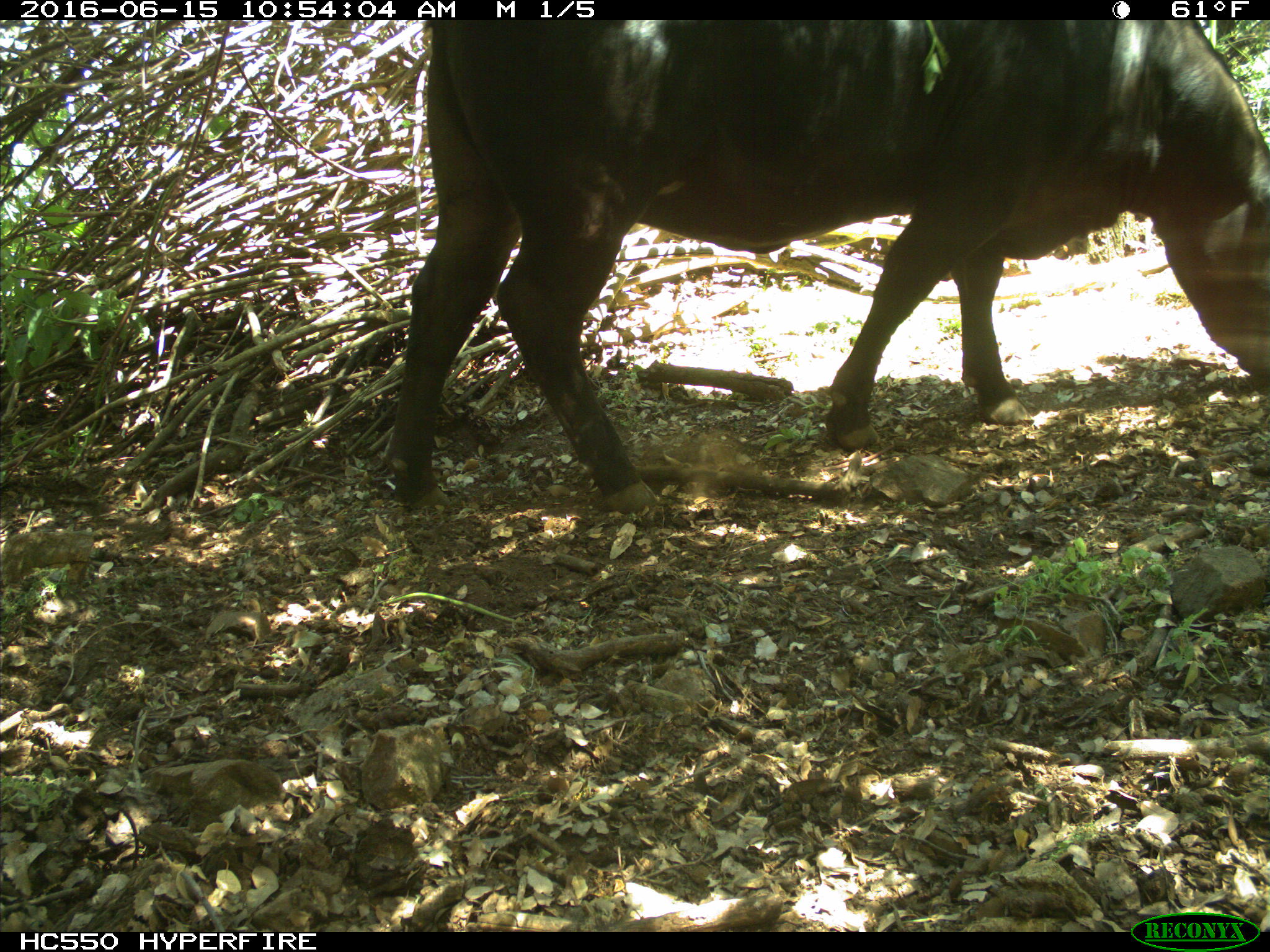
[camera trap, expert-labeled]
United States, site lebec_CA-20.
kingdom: Animalia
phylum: Chordata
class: Mammalia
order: Artiodactyla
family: Bovidae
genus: Bos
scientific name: Bos taurus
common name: domestic cow